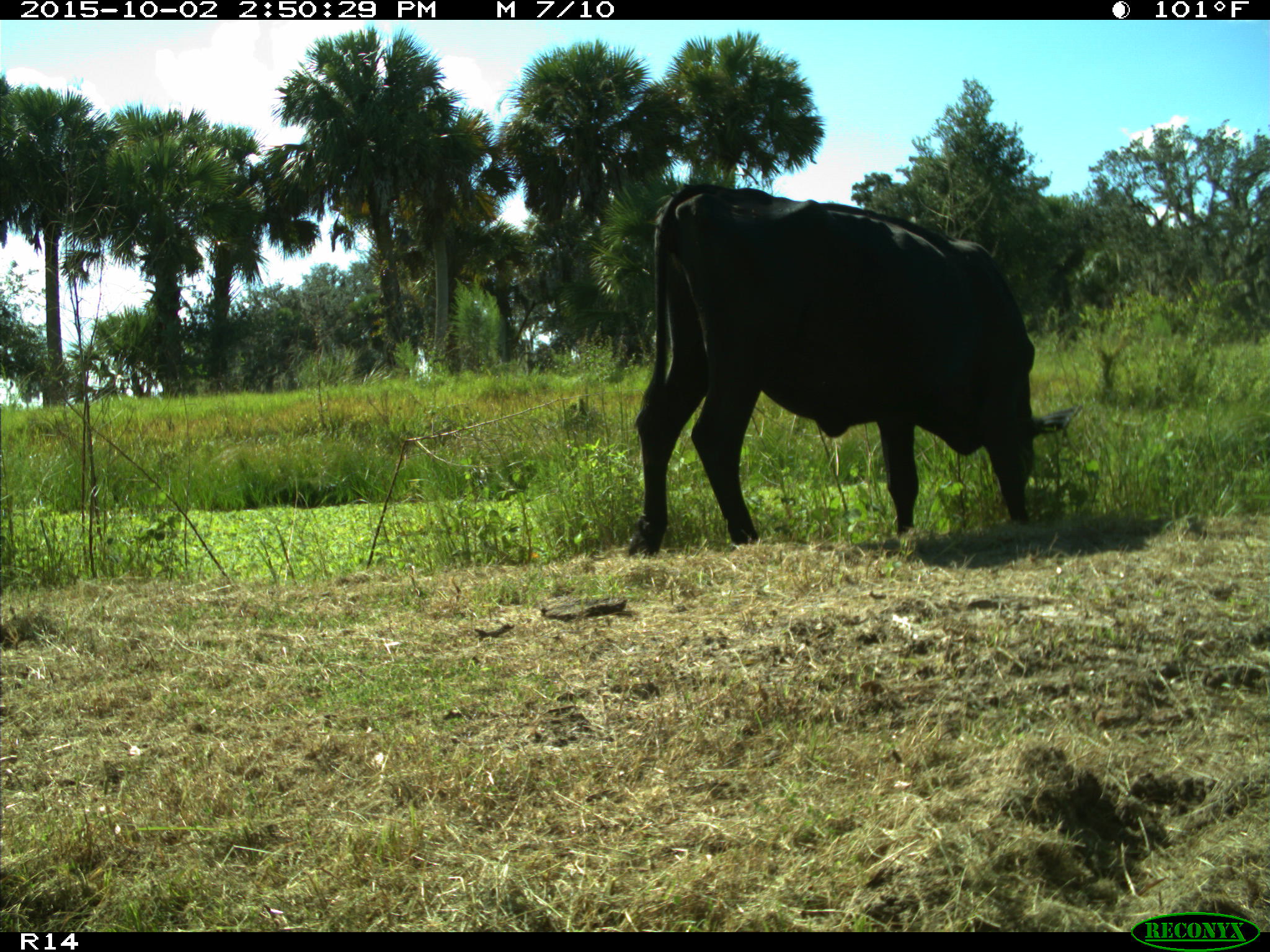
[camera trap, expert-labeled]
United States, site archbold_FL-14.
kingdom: Animalia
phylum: Chordata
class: Mammalia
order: Artiodactyla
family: Bovidae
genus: Bos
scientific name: Bos taurus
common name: domestic cow